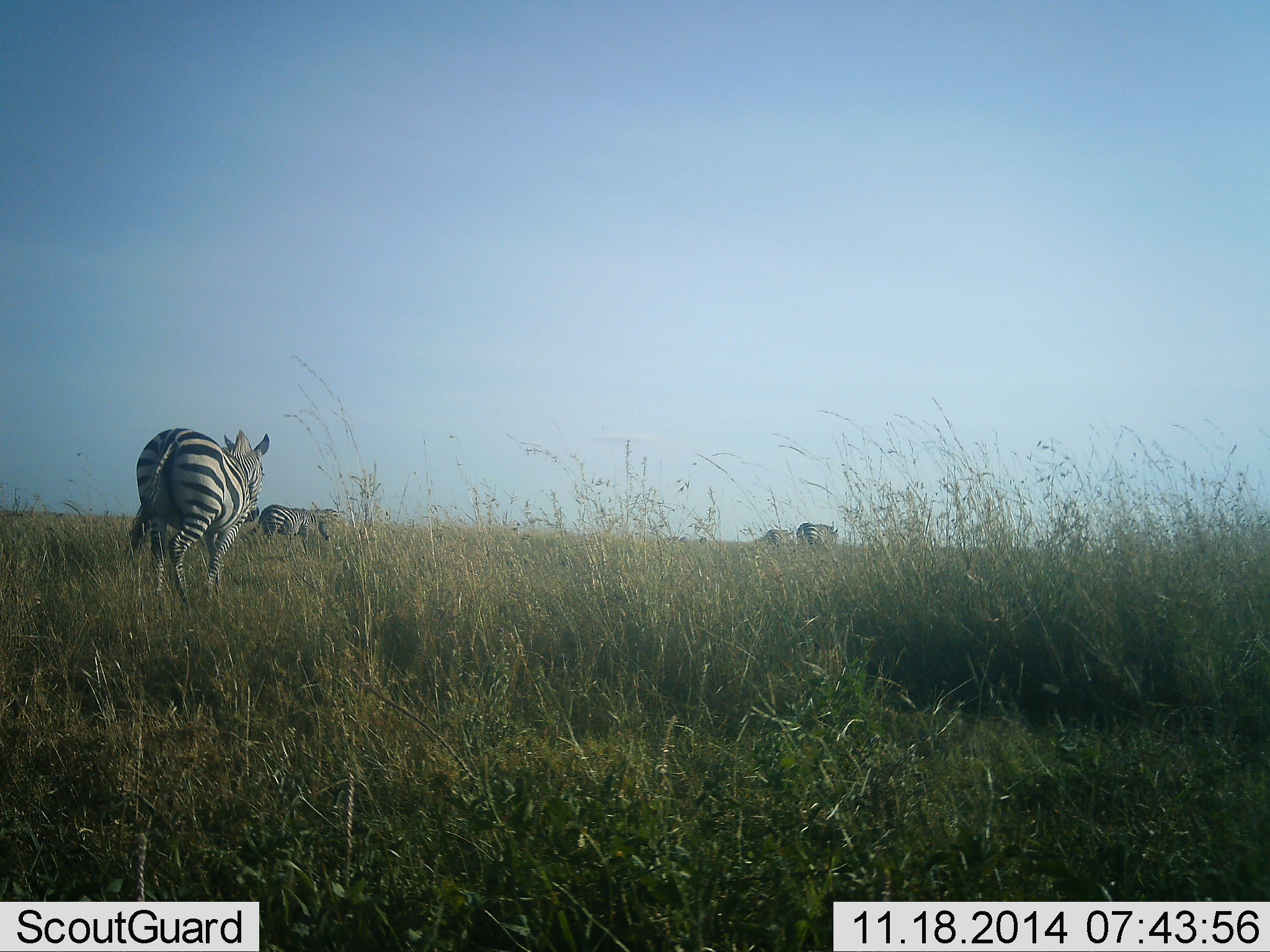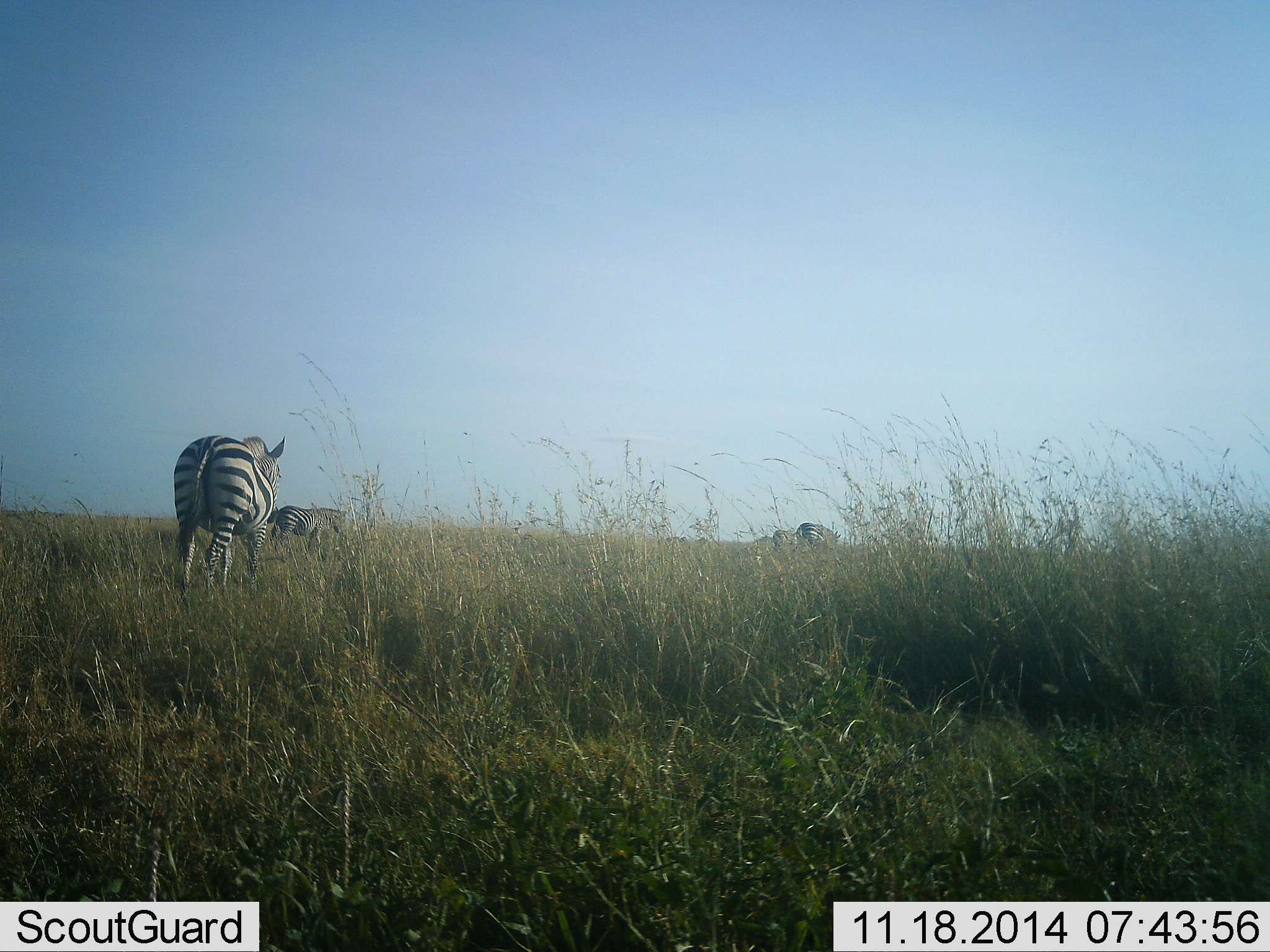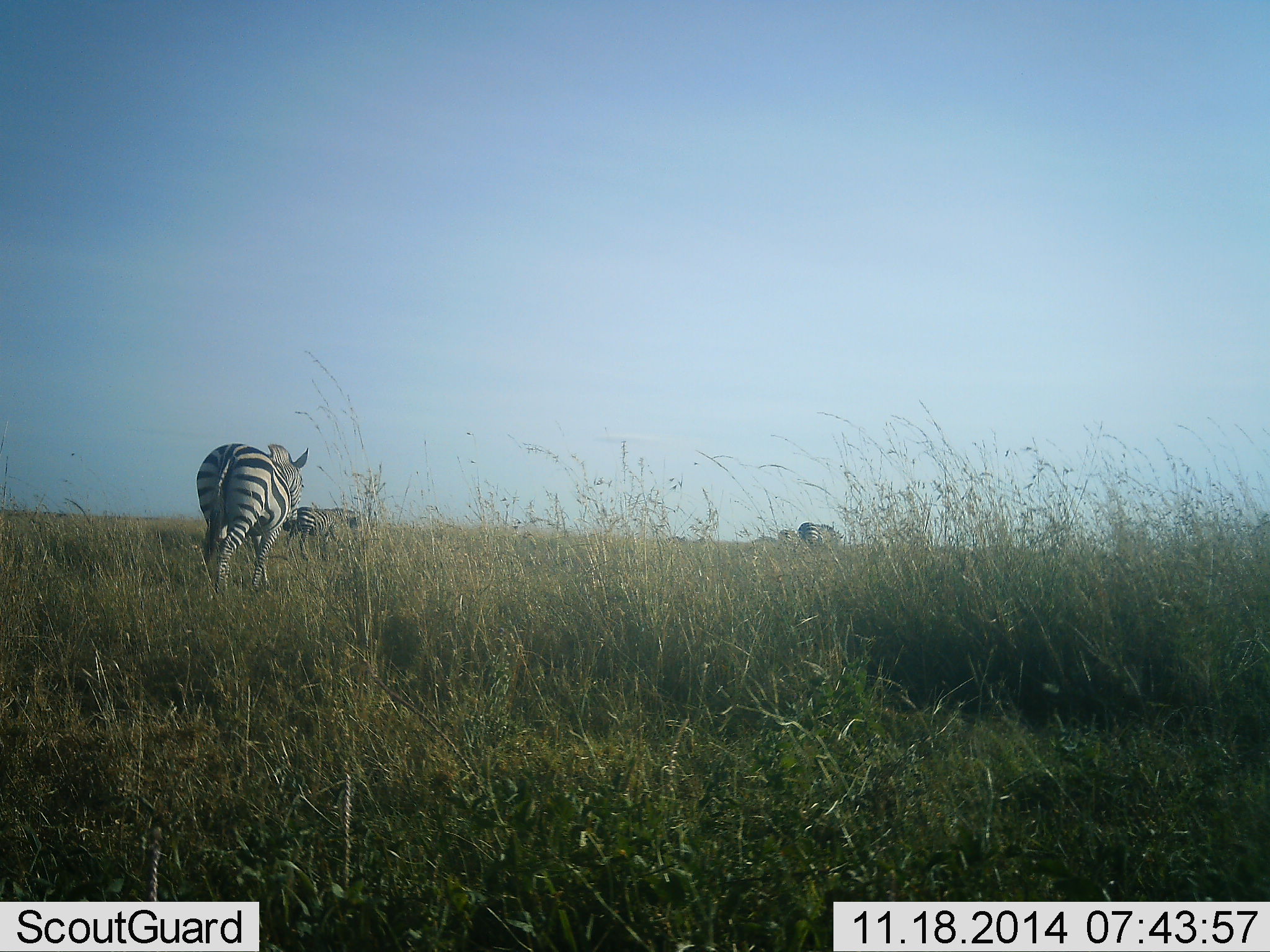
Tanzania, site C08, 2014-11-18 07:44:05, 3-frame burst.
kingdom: Animalia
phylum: Chordata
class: Mammalia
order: Perissodactyla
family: Equidae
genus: Equus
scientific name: Equus quagga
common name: plains zebra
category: zebra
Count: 4.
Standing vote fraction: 10%.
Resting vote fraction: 0%.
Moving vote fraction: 100%.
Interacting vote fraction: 0%.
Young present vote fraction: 0%.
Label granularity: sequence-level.